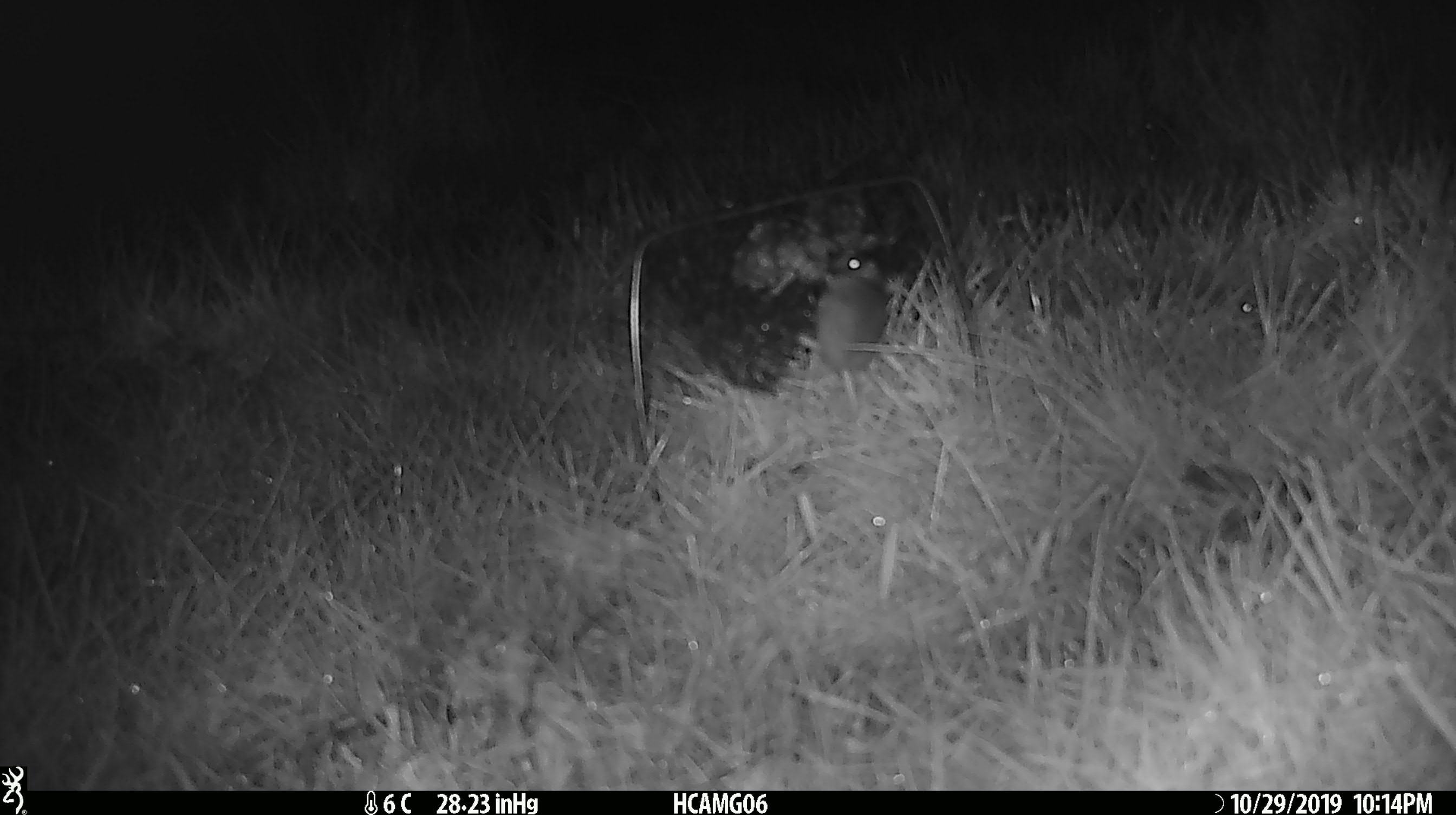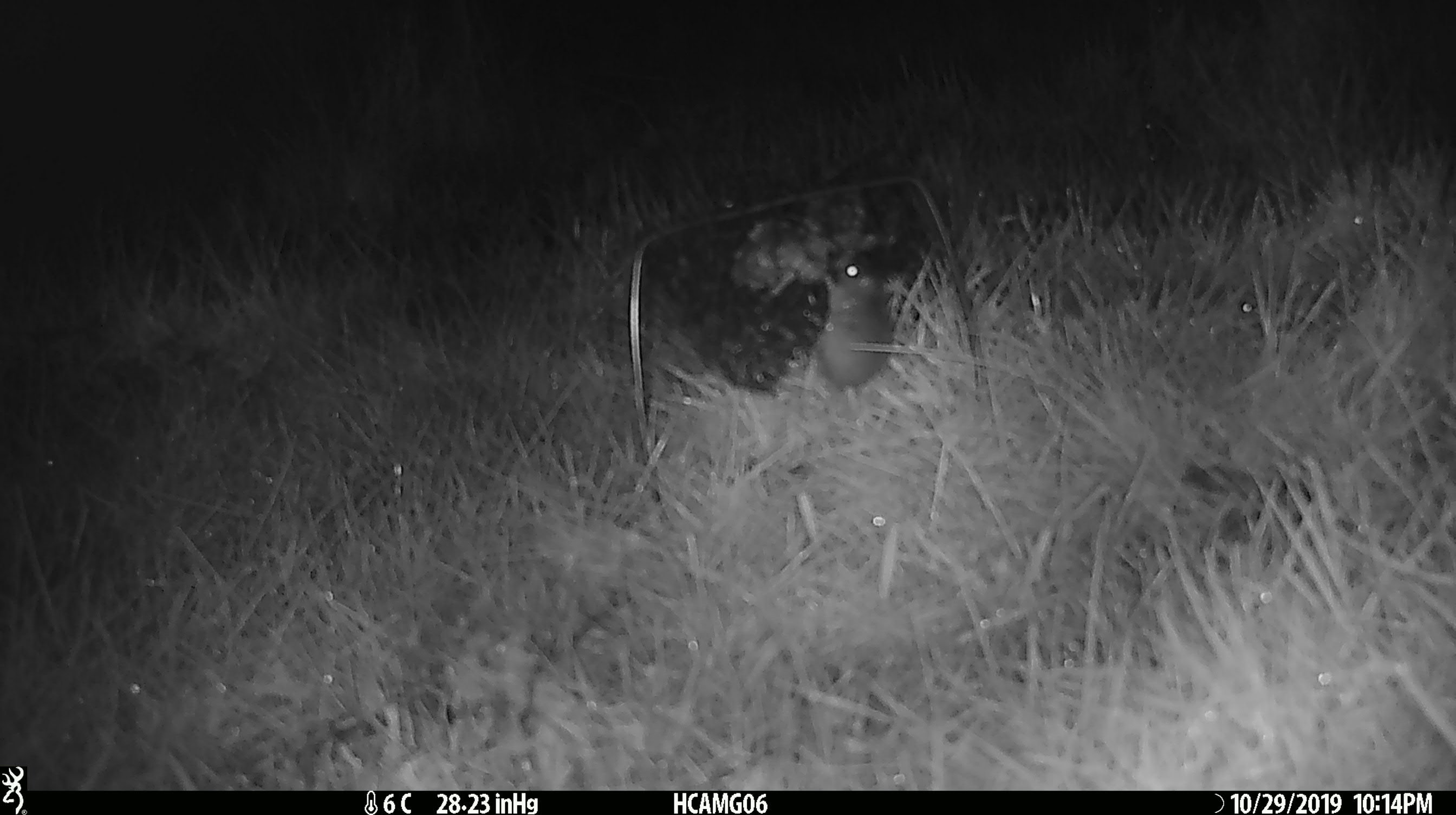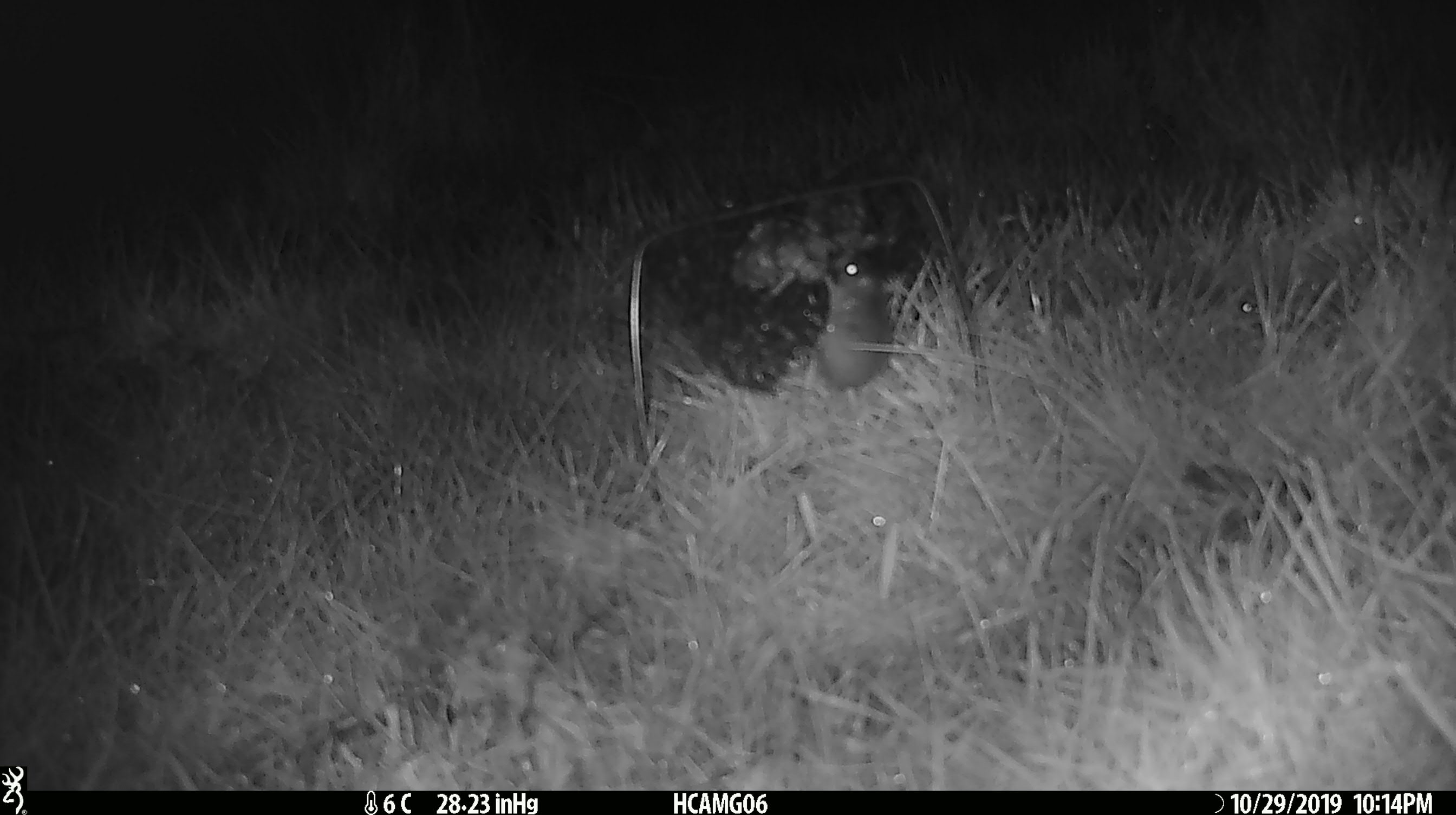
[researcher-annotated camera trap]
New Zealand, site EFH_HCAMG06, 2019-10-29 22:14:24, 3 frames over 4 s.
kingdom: Animalia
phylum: Chordata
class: Mammalia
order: Rodentia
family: Muridae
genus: Mus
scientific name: Mus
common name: mouse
Mouse (Mus).